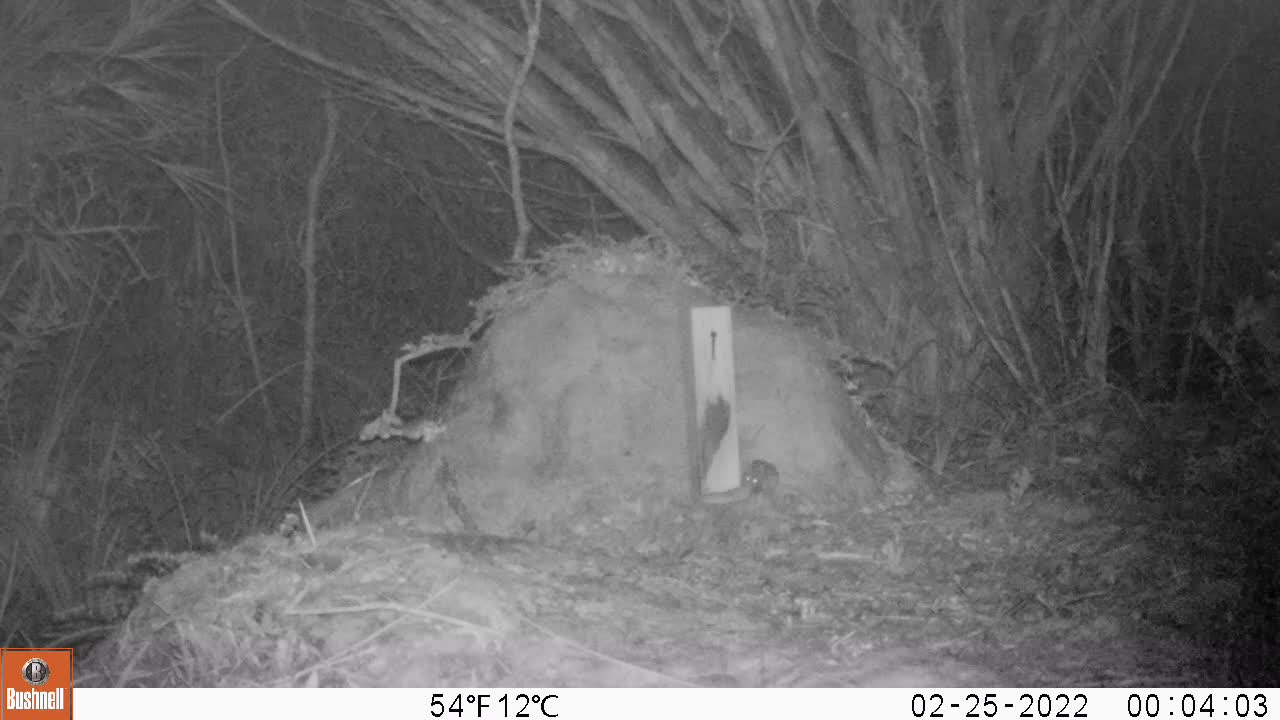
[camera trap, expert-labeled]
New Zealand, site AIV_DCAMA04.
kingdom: Animalia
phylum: Chordata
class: Mammalia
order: Rodentia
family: Muridae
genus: Mus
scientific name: Mus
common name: mouse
Mouse (Mus).